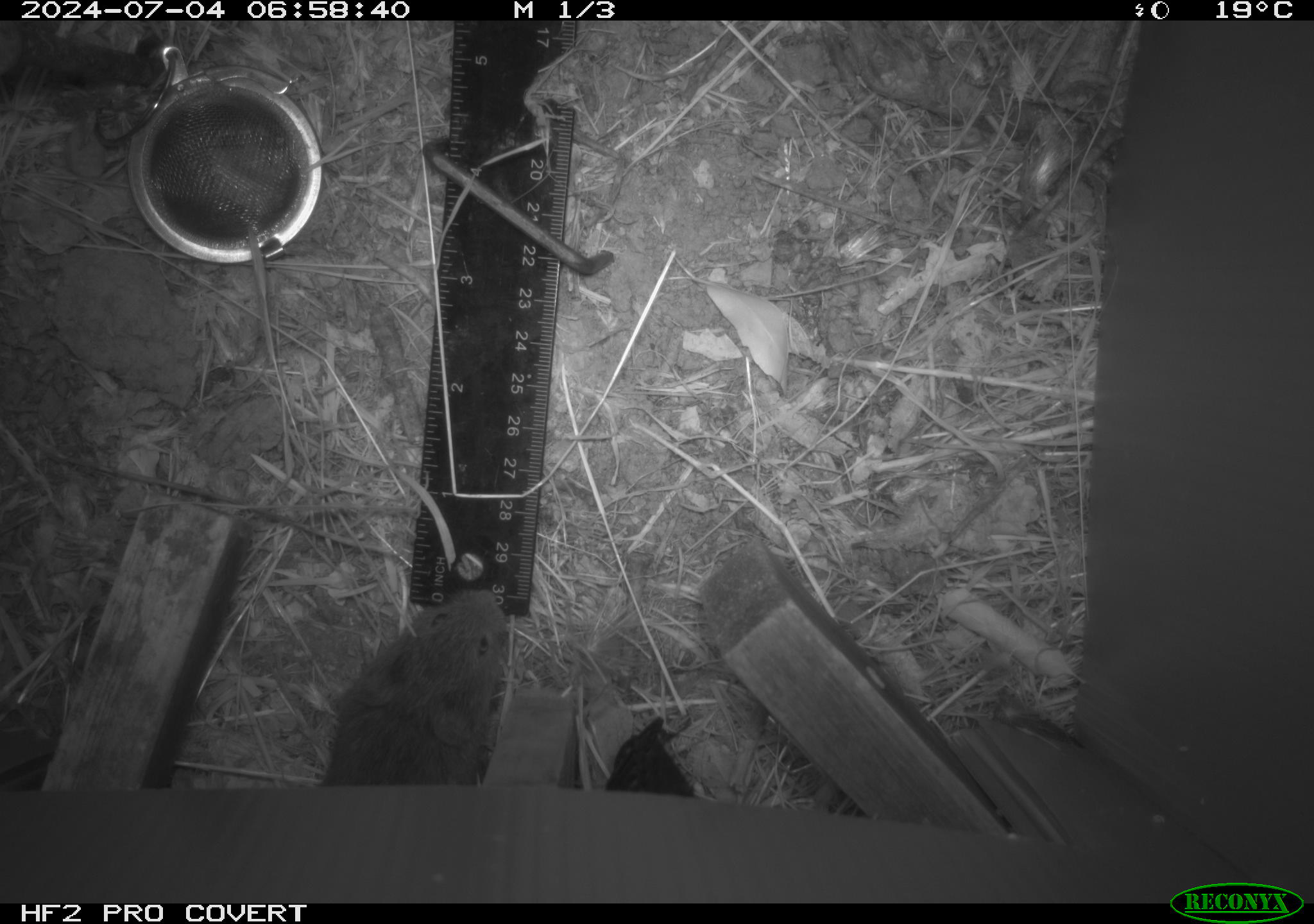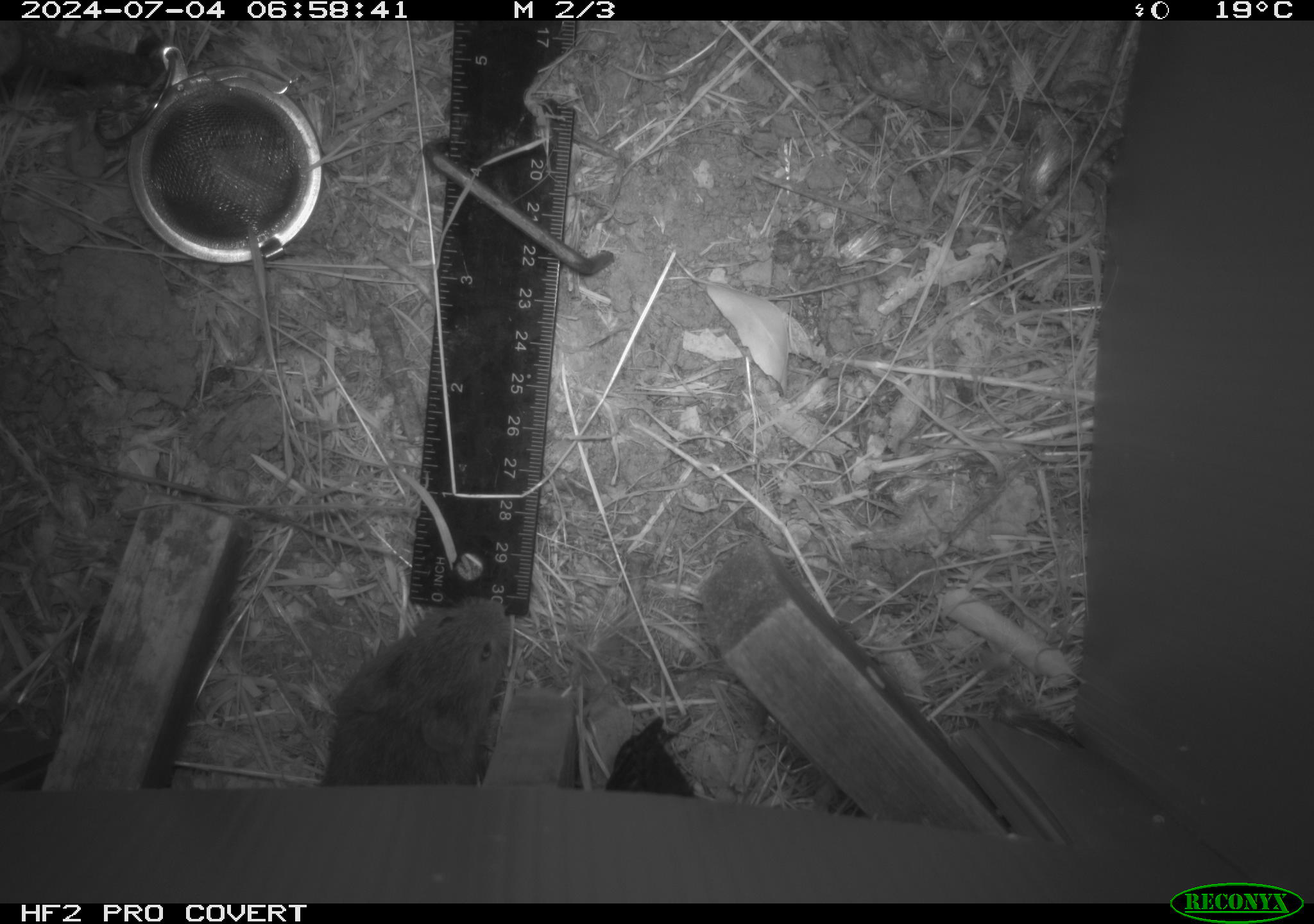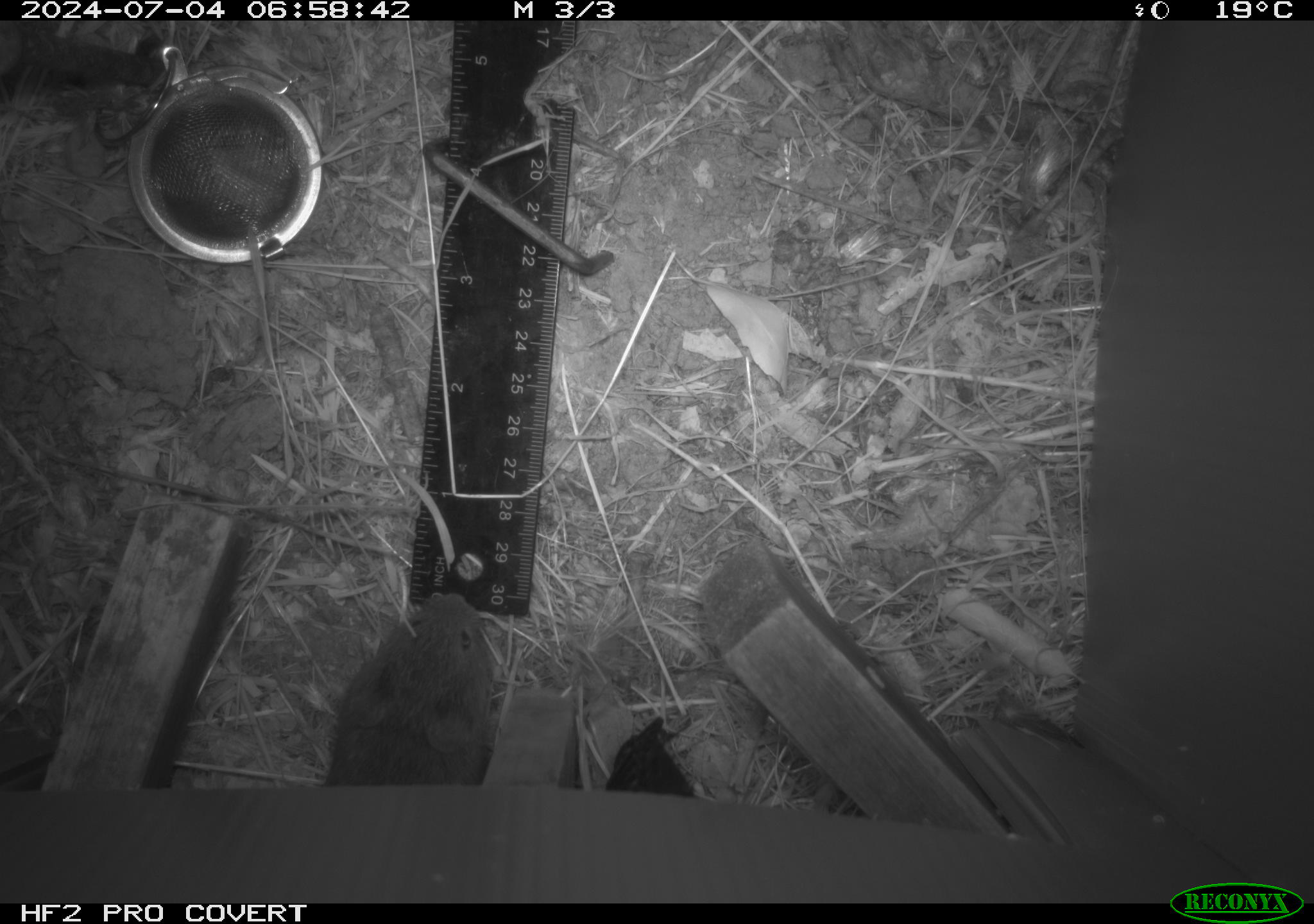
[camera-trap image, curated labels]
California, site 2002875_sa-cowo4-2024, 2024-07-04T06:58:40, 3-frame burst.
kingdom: Animalia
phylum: Chordata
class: Mammalia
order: Rodentia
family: Cricetidae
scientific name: Arvicolinae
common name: voles, lemmings, and muskrats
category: arvicolinae subfamily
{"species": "arvicolinae subfamily (voles, lemmings, and muskrats) (Arvicolinae)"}